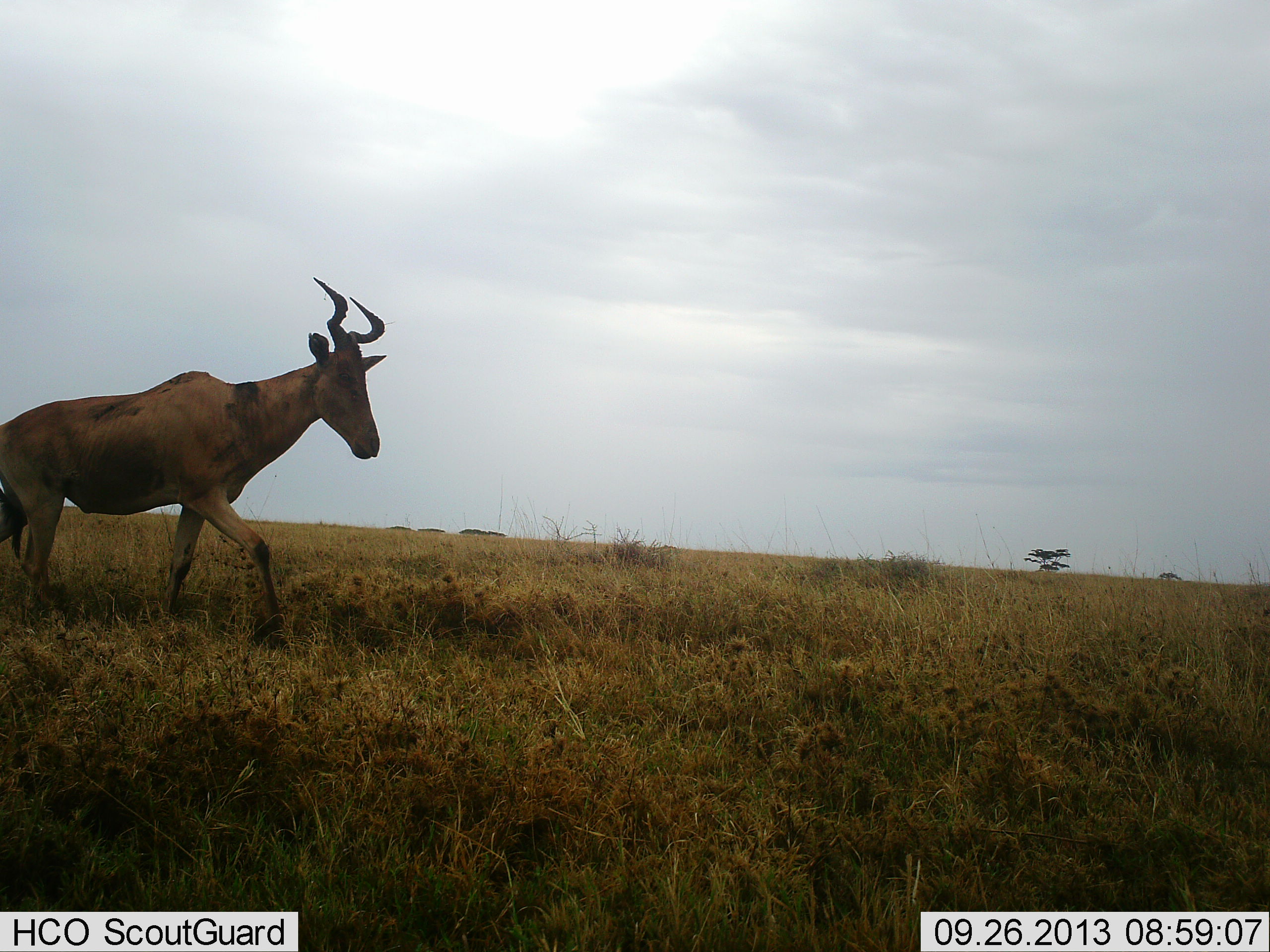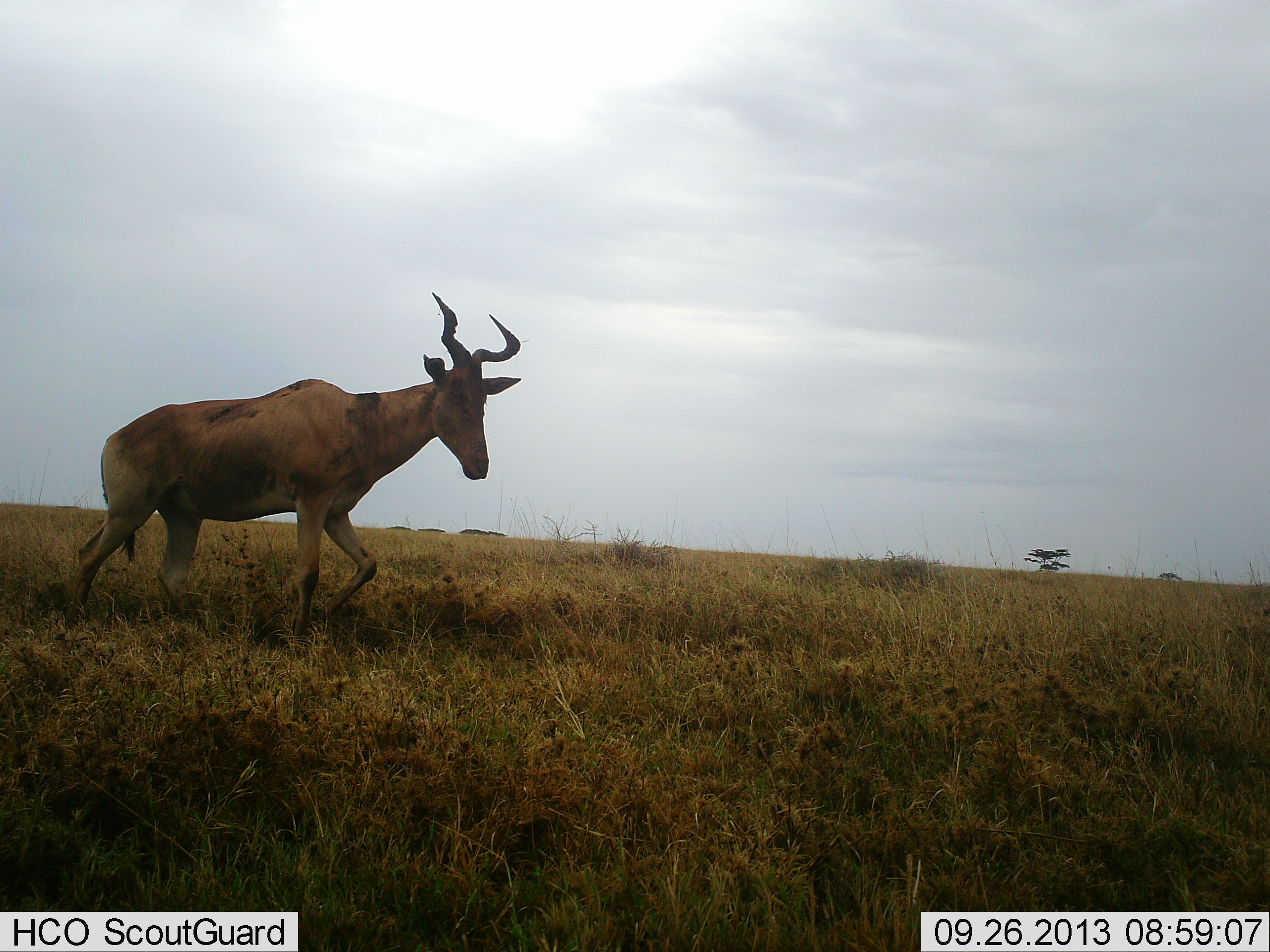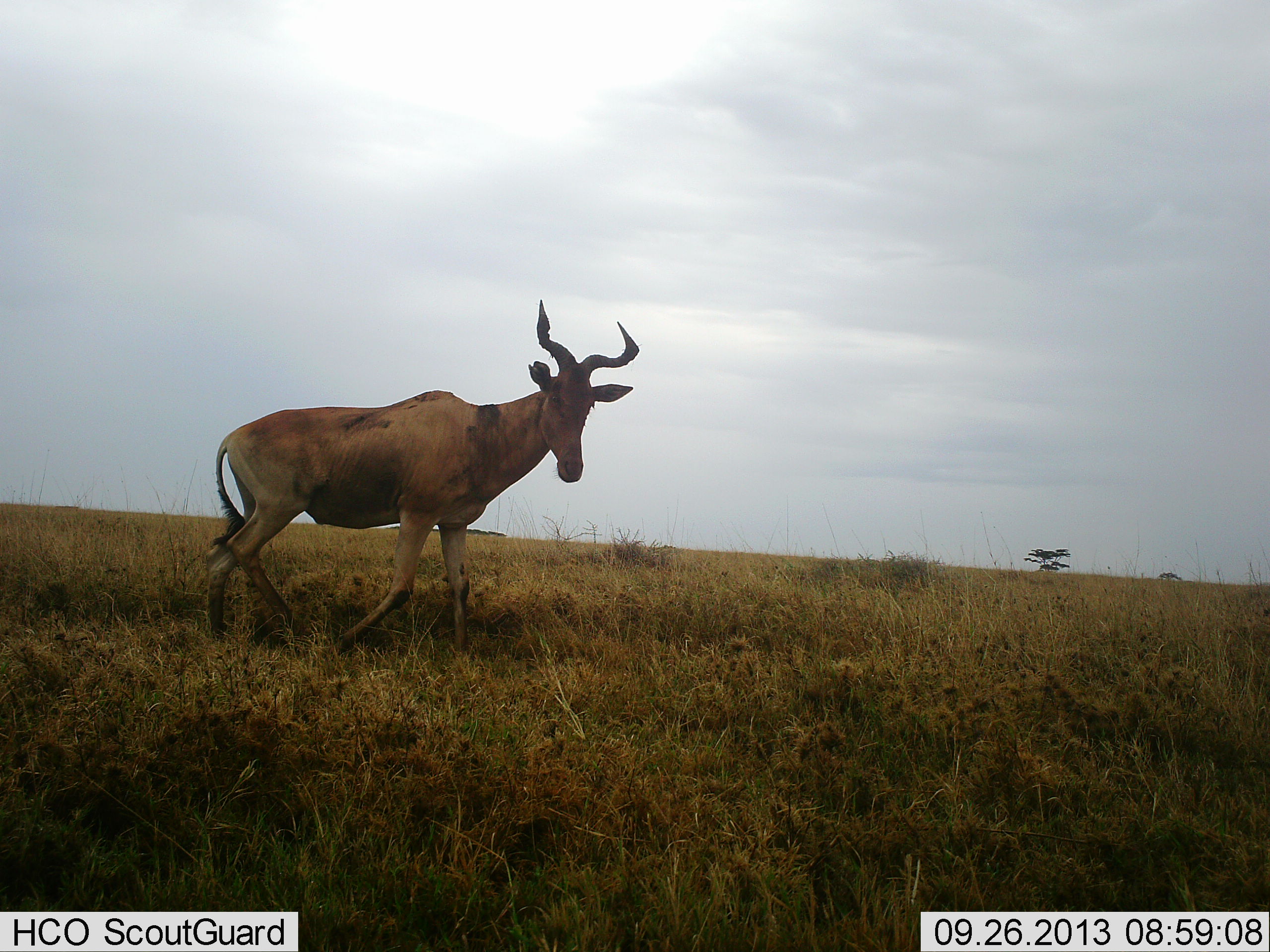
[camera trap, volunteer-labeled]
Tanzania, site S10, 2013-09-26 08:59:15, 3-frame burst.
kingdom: Animalia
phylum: Chordata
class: Mammalia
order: Artiodactyla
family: Bovidae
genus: Alcelaphus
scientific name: Alcelaphus buselaphus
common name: hartebeest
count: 1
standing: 14%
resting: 0%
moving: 100%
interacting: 0%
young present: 0%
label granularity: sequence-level